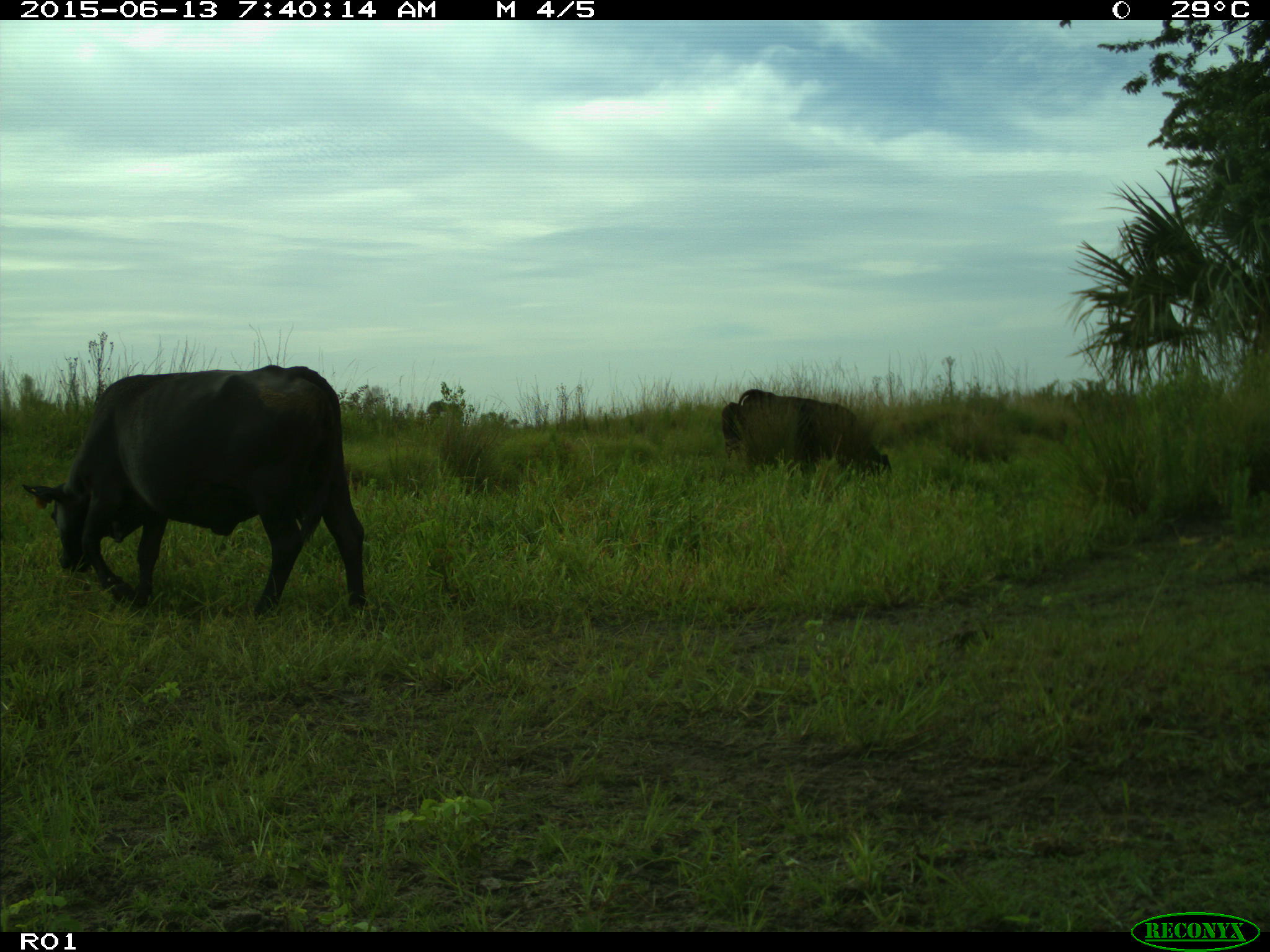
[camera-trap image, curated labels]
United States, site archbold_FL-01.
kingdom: Animalia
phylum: Chordata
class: Mammalia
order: Artiodactyla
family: Bovidae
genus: Bos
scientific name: Bos taurus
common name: domestic cow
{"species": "Bos taurus (domestic cow)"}